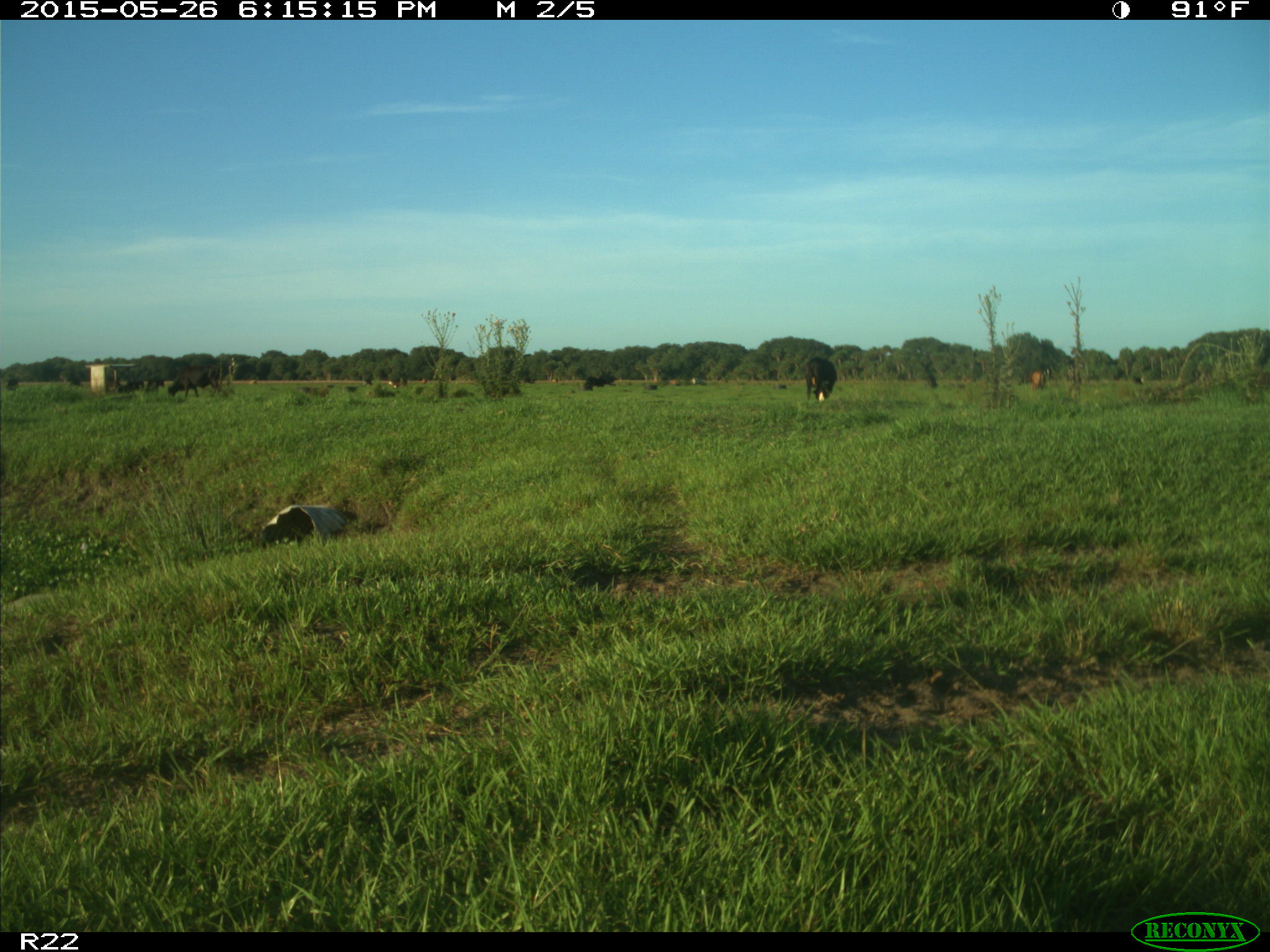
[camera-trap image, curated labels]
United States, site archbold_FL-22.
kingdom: Animalia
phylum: Chordata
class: Mammalia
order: Artiodactyla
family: Bovidae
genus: Bos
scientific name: Bos taurus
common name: domestic cow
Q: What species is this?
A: Bos taurus (domestic cow).